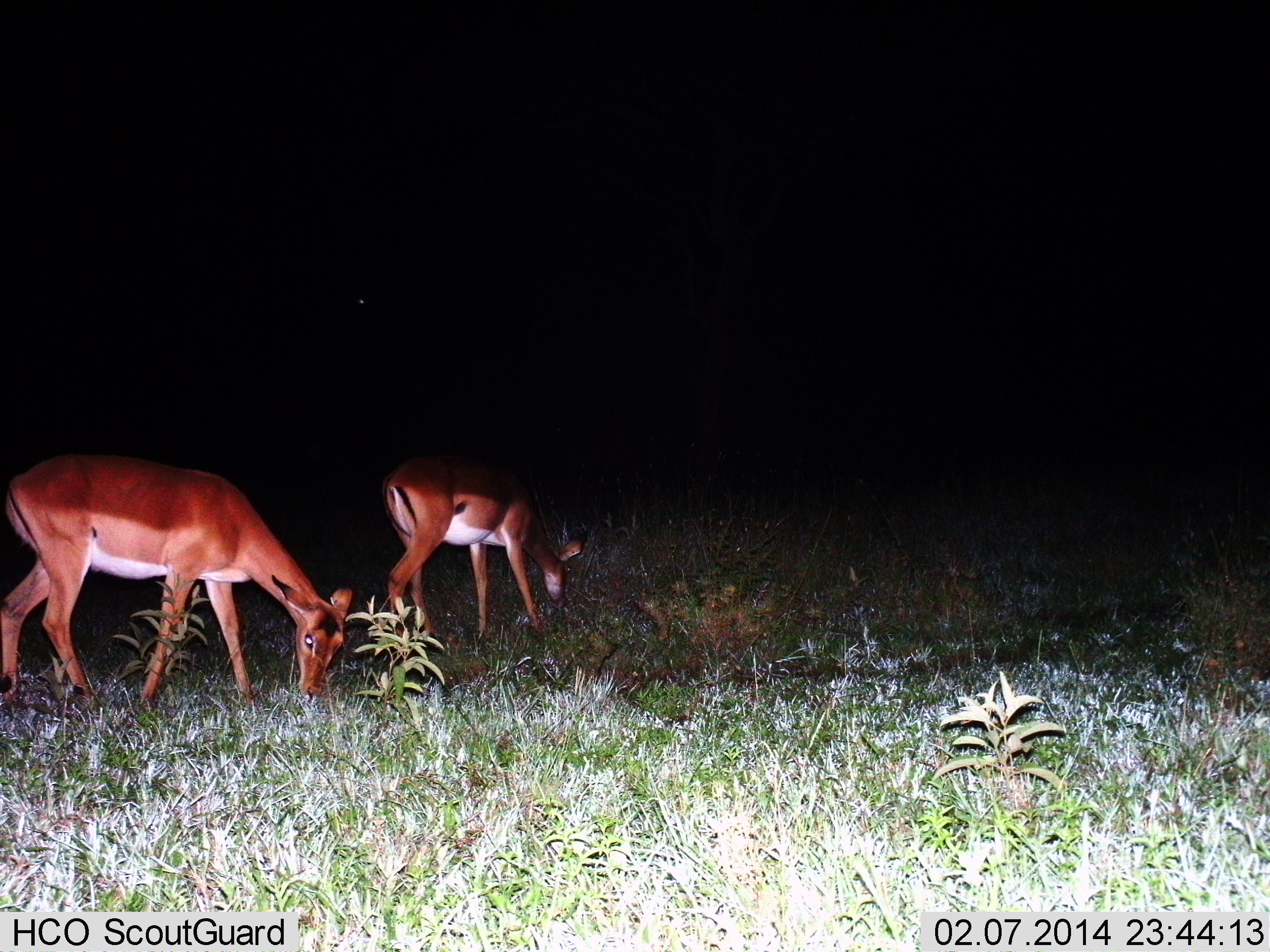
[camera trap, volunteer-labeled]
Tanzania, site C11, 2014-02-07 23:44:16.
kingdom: Animalia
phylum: Chordata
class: Mammalia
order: Artiodactyla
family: Bovidae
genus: Aepyceros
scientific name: Aepyceros melampus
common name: impala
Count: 2.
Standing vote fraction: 10%.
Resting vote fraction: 0%.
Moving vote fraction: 0%.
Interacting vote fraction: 0%.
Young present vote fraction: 0%.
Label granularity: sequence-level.